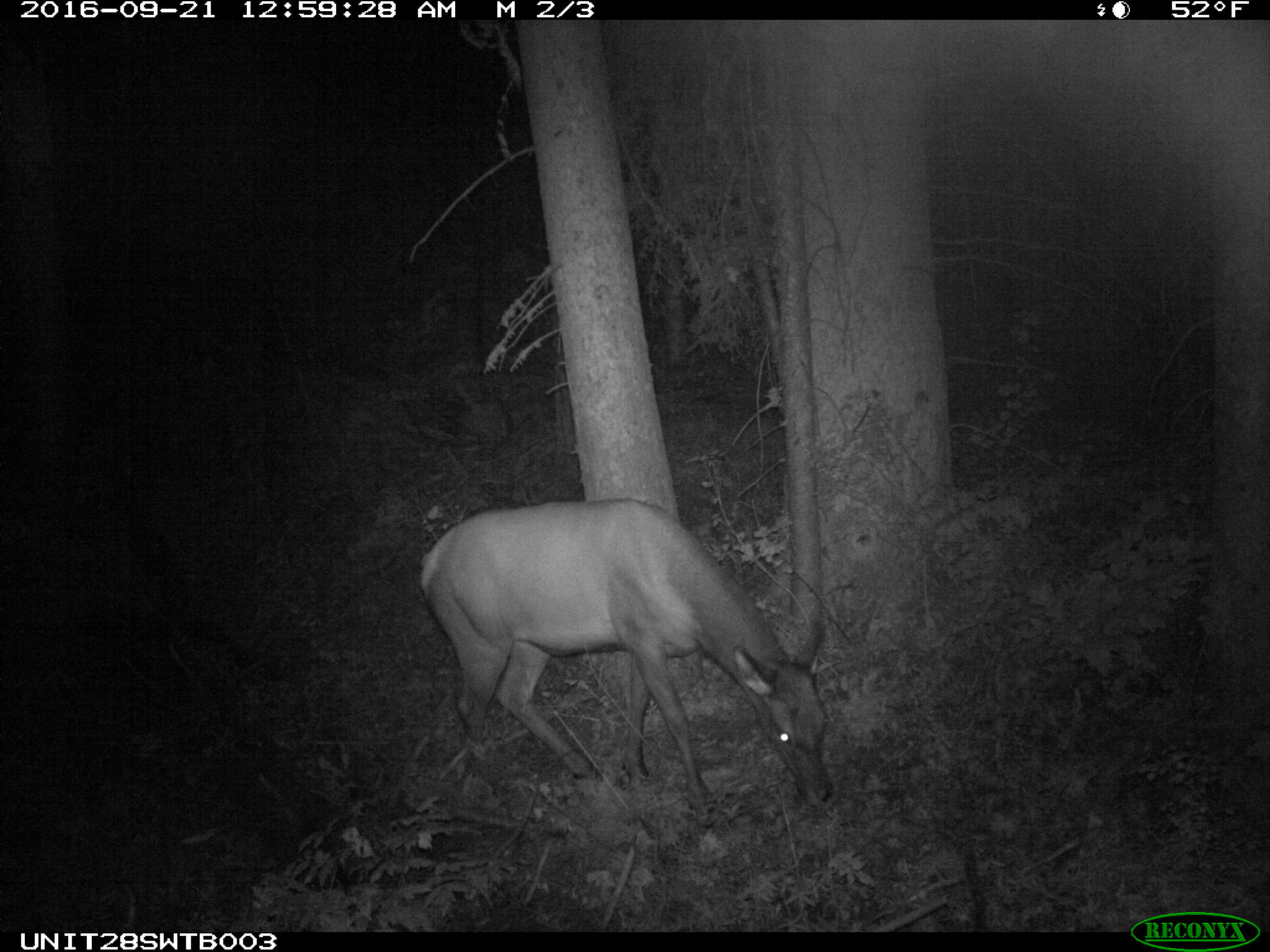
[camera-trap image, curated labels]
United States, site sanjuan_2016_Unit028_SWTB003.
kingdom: Animalia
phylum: Chordata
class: Mammalia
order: Artiodactyla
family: Cervidae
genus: Cervus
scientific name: Cervus elaphus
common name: red deer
Cervus elaphus (red deer).